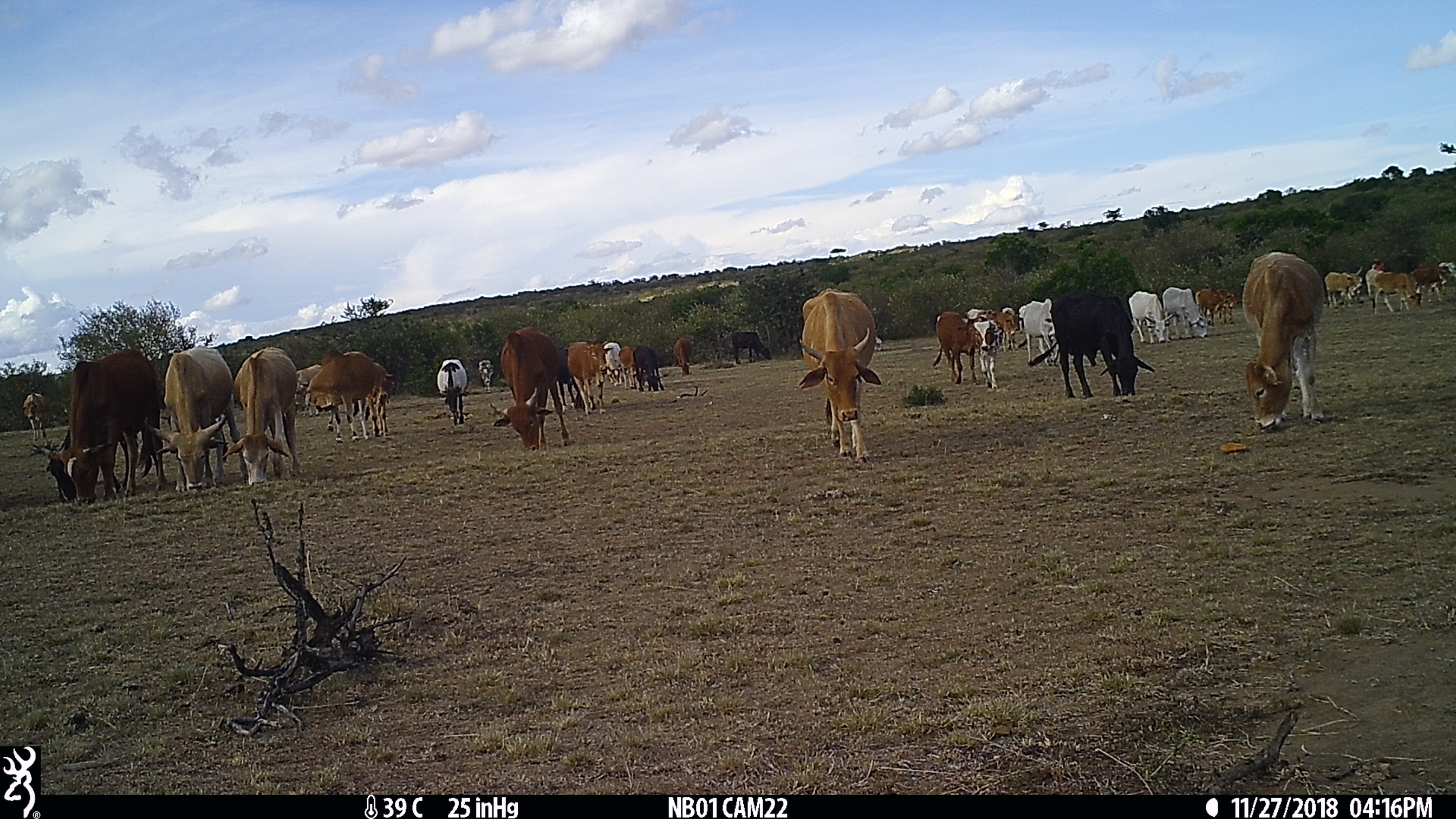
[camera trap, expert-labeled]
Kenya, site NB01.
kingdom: Animalia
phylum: Chordata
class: Mammalia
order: Artiodactyla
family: Bovidae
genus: Bos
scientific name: Bos taurus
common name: cattle